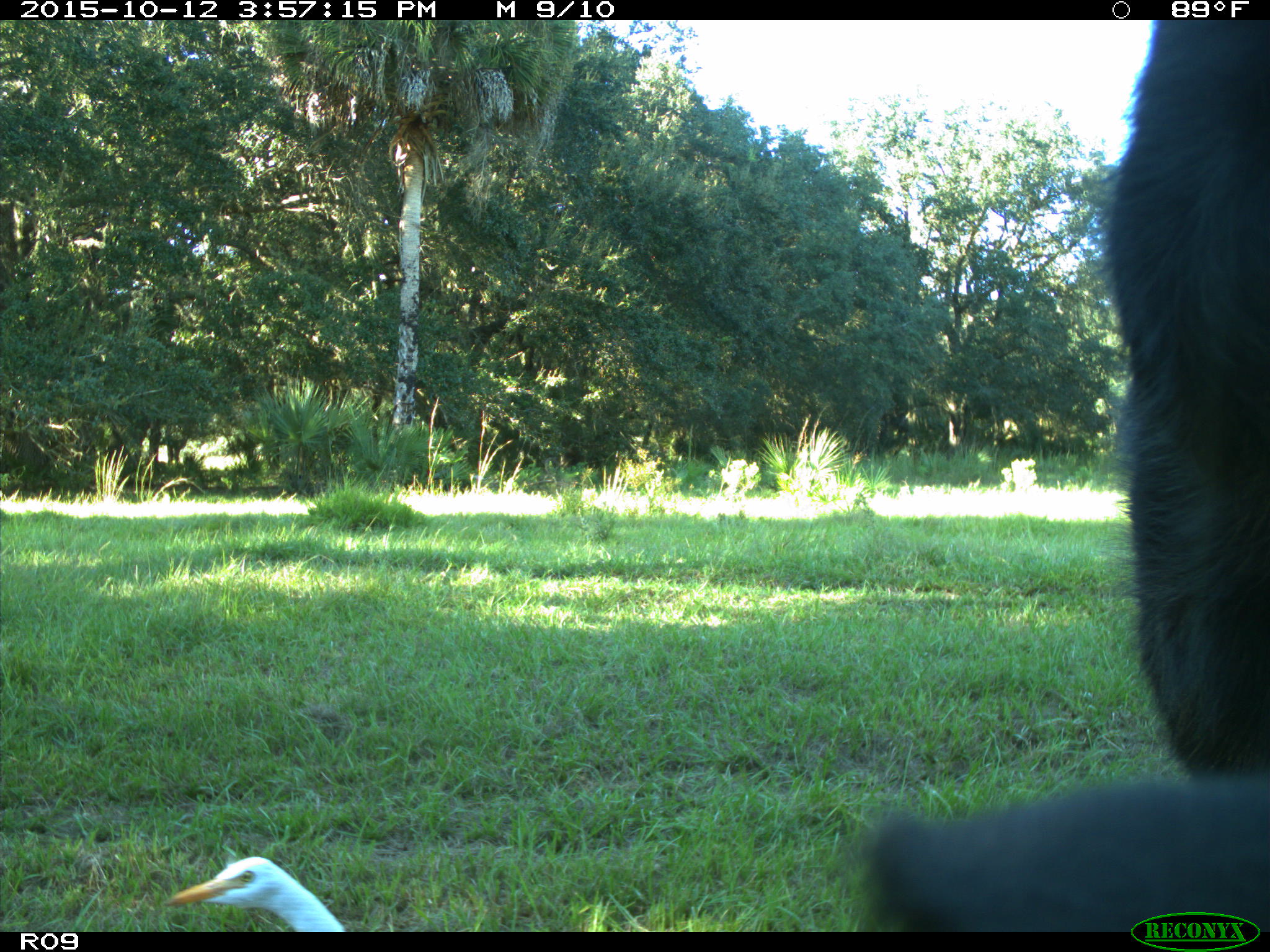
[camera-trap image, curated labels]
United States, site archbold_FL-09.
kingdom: Animalia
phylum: Chordata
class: Mammalia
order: Artiodactyla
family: Bovidae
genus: Bos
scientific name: Bos taurus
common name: domestic cow